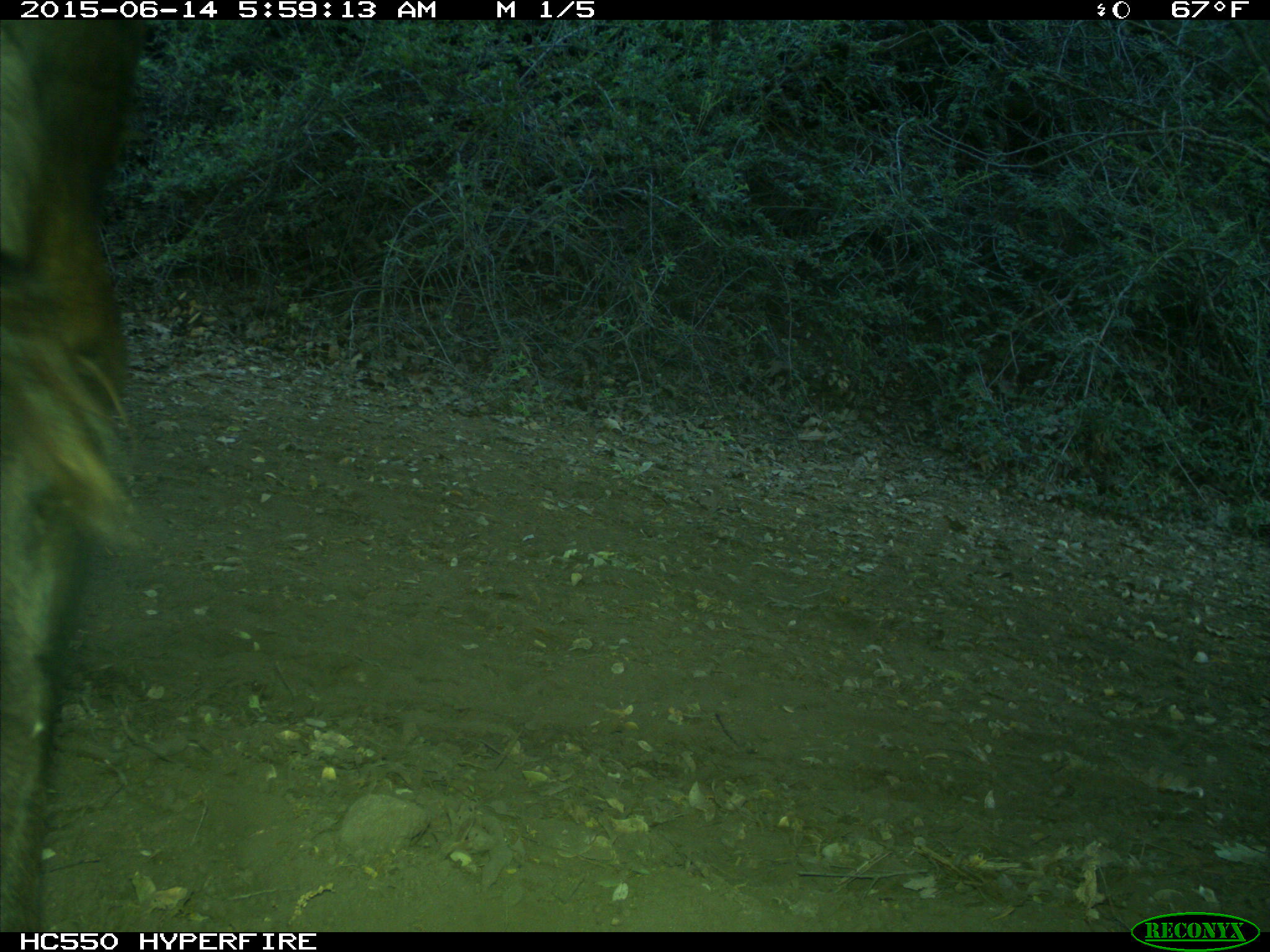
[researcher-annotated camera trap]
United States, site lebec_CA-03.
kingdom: Animalia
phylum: Chordata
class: Mammalia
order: Artiodactyla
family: Bovidae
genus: Bos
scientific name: Bos taurus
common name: domestic cow